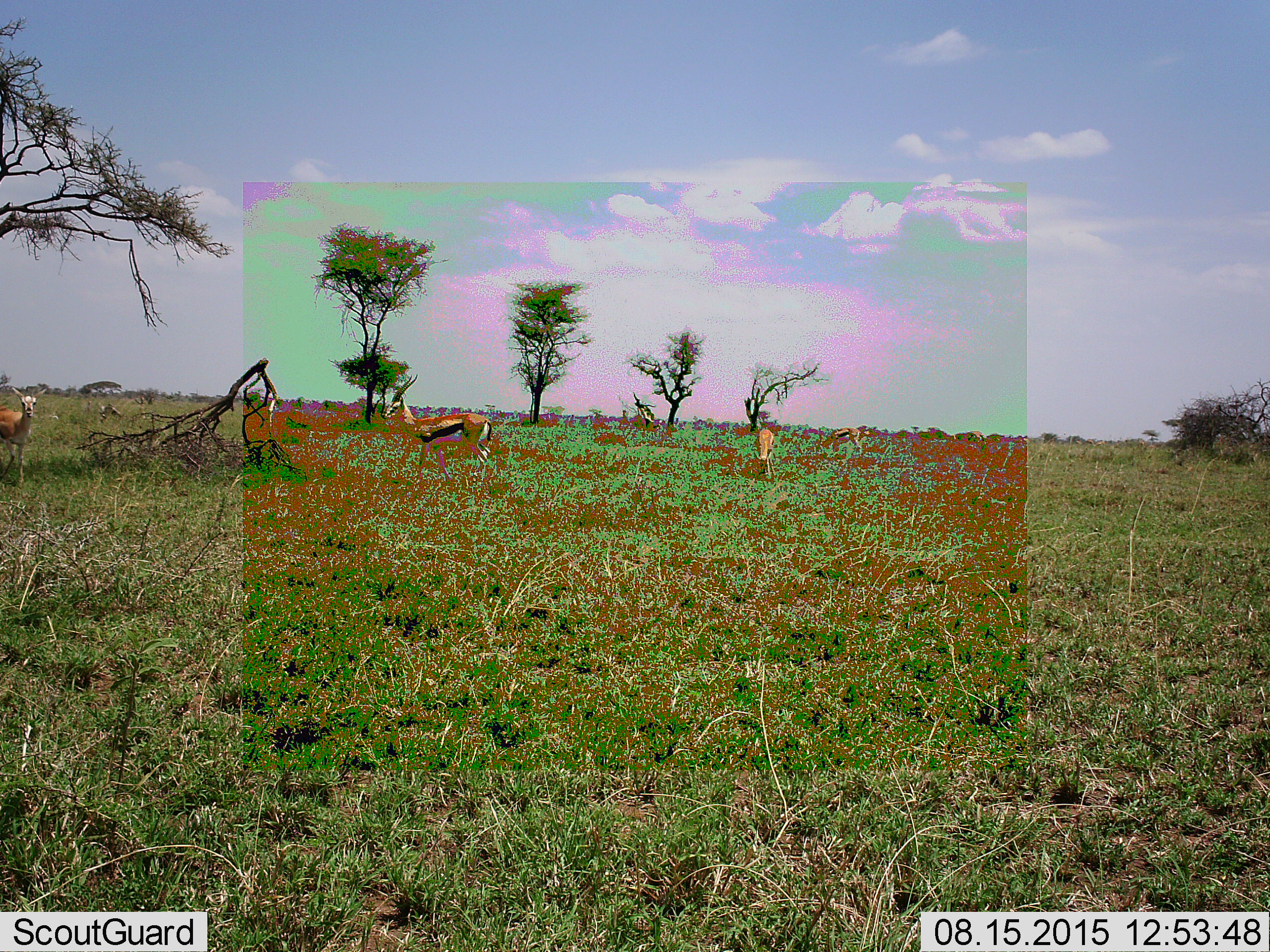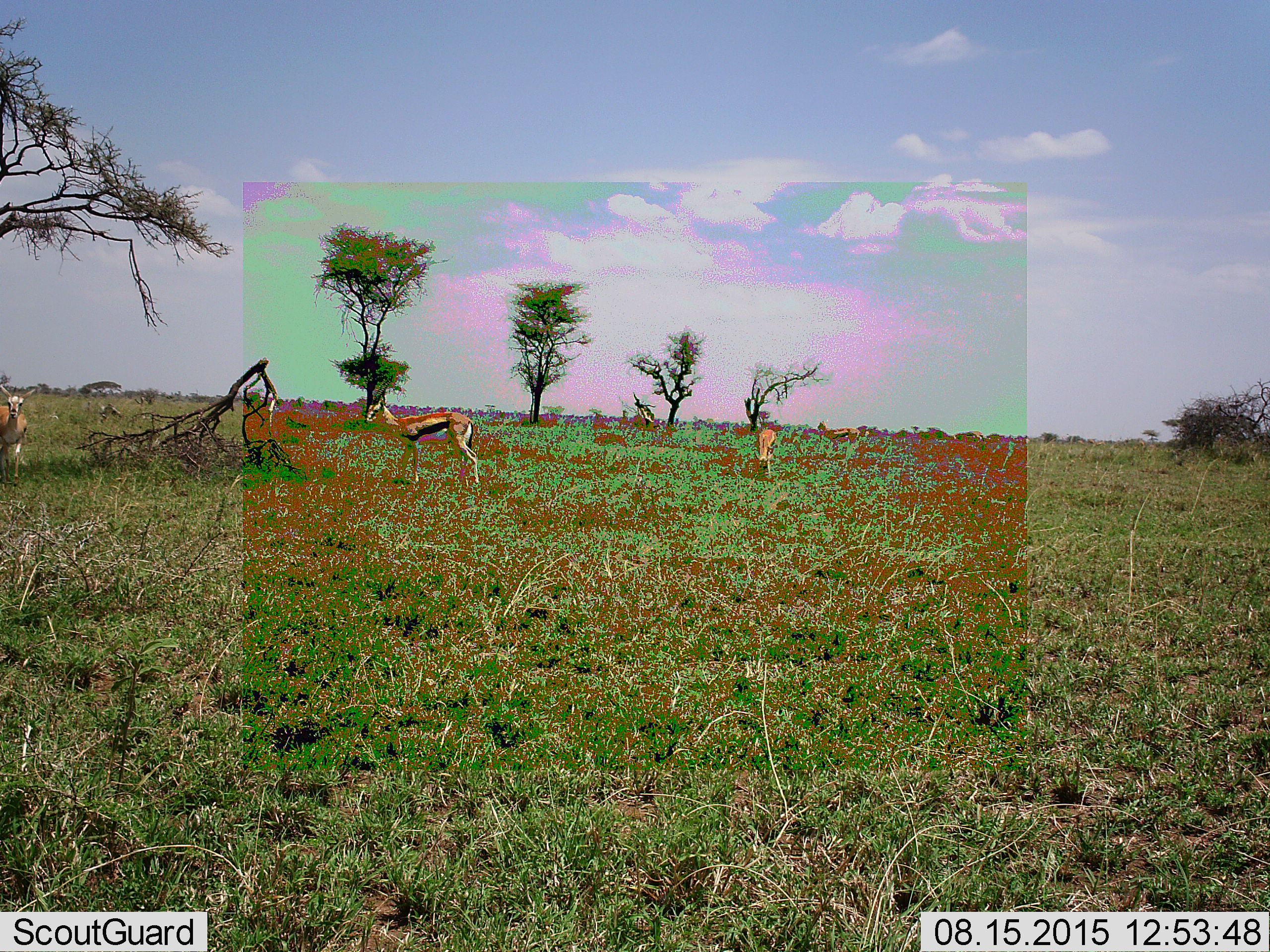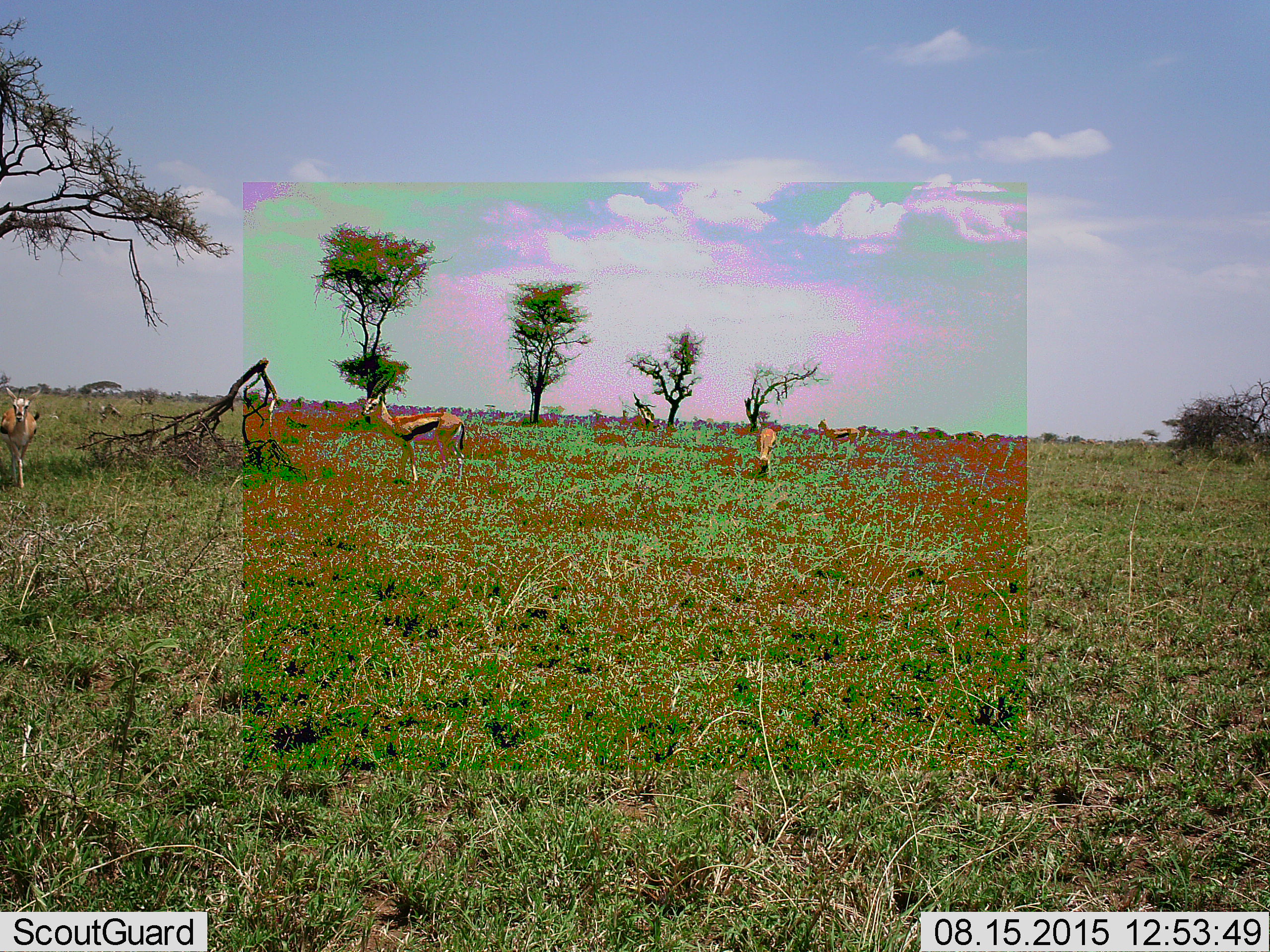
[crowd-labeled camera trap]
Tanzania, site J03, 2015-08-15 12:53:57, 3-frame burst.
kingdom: Animalia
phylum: Chordata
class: Mammalia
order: Artiodactyla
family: Bovidae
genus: Eudorcas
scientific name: Eudorcas thomsonii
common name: thomson's gazelle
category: gazellethomsons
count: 4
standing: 100%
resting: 10%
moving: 40%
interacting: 0%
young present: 10%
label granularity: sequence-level